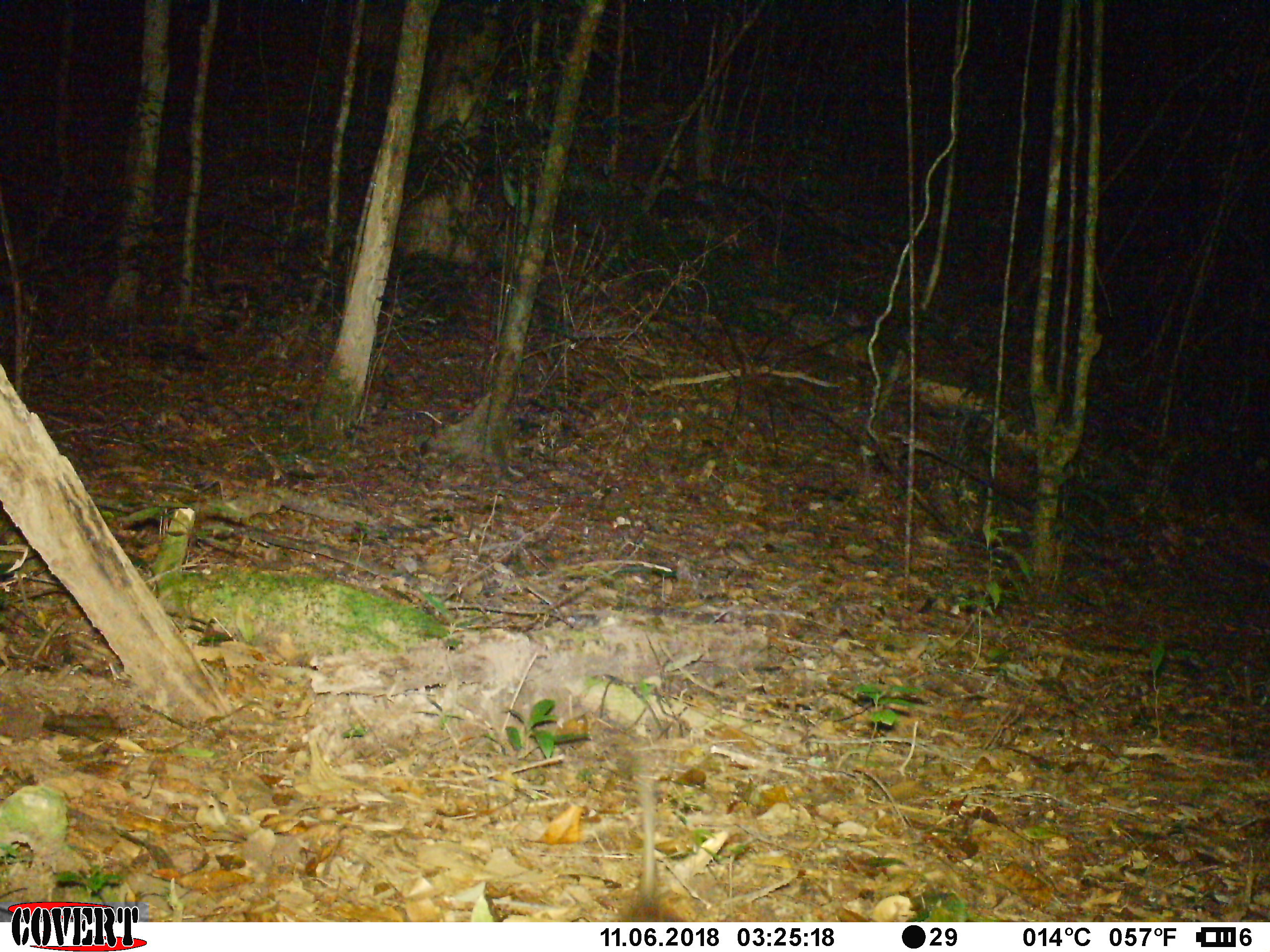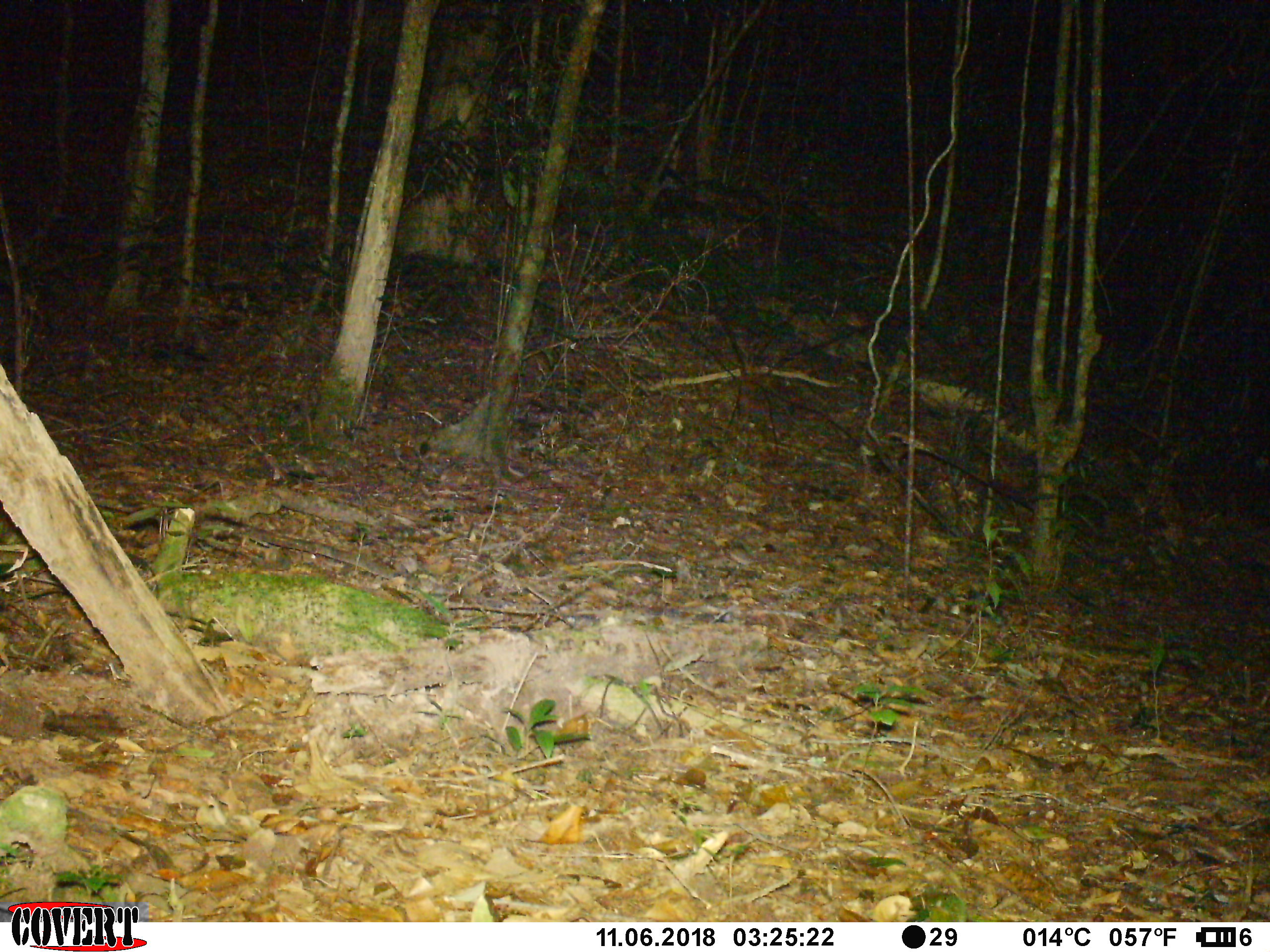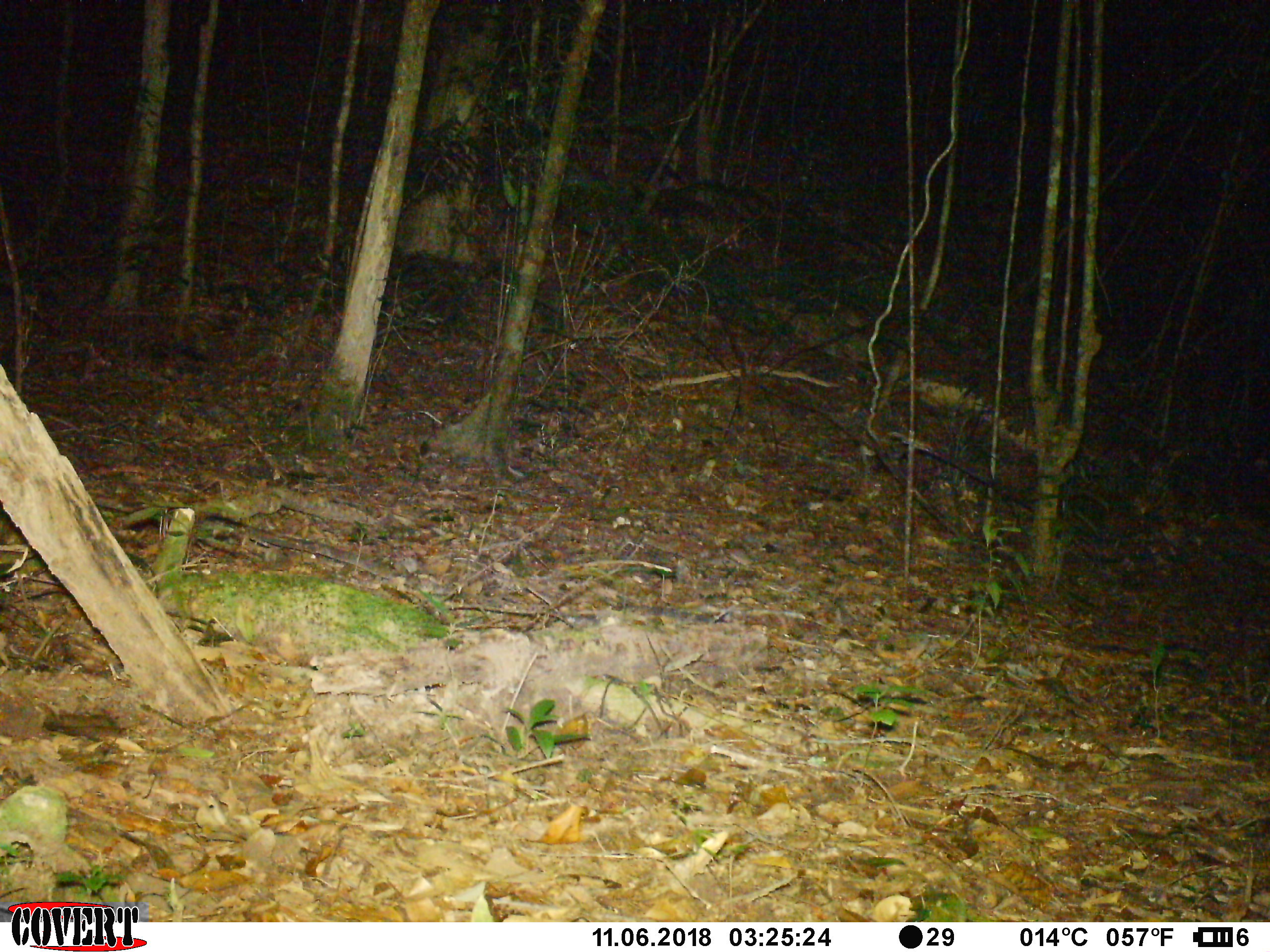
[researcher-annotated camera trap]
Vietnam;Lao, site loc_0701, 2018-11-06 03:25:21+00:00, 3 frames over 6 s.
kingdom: Animalia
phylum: Chordata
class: Mammalia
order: Rodentia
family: Muridae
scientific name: Muridae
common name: old-world mice and rats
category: unidentified murid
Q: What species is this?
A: Unidentified murid (old-world mice and rats) (Muridae).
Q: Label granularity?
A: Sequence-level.